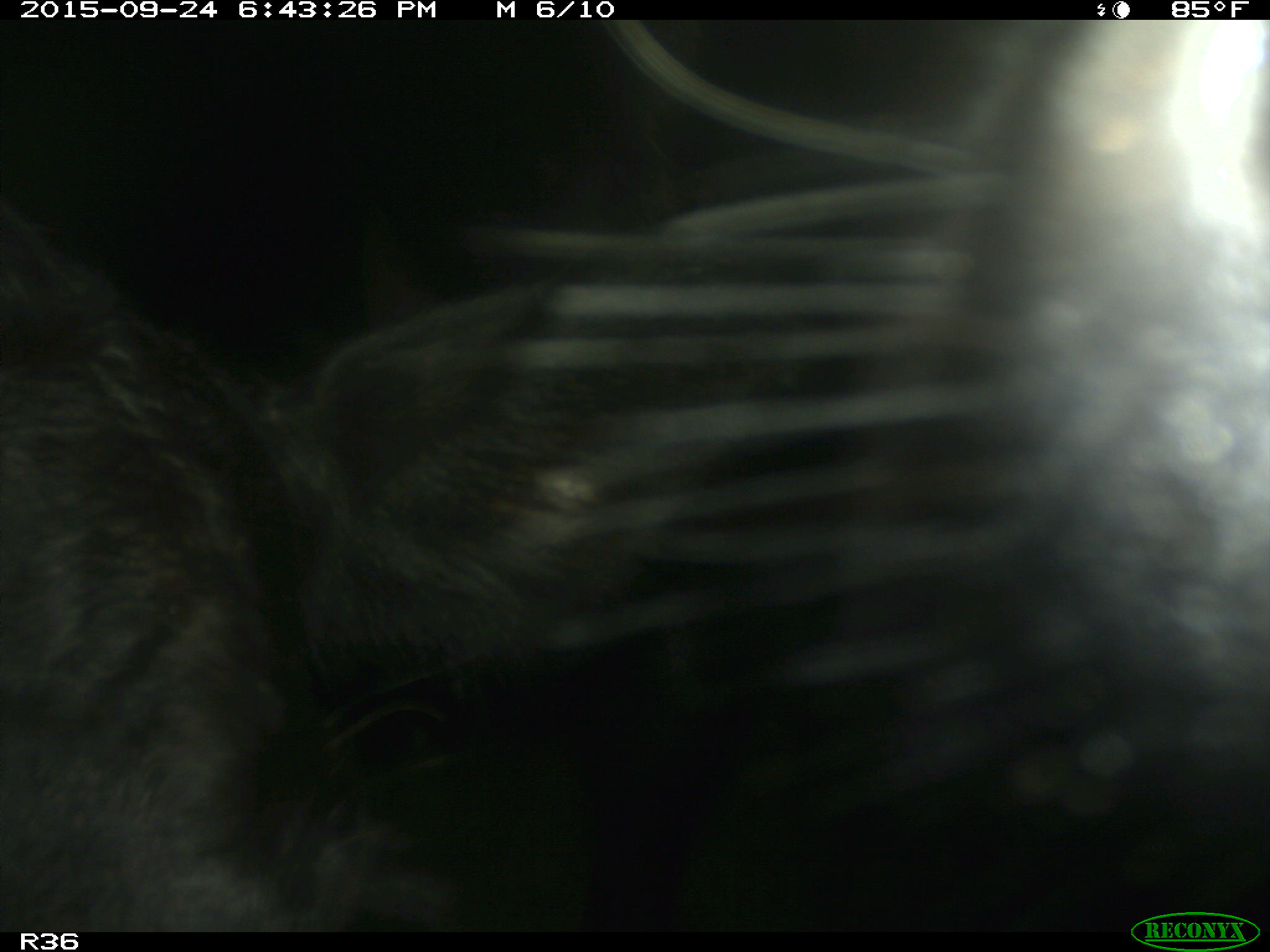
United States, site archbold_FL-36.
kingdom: Animalia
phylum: Chordata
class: Mammalia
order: Artiodactyla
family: Bovidae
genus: Bos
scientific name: Bos taurus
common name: domestic cow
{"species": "Bos taurus (domestic cow)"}